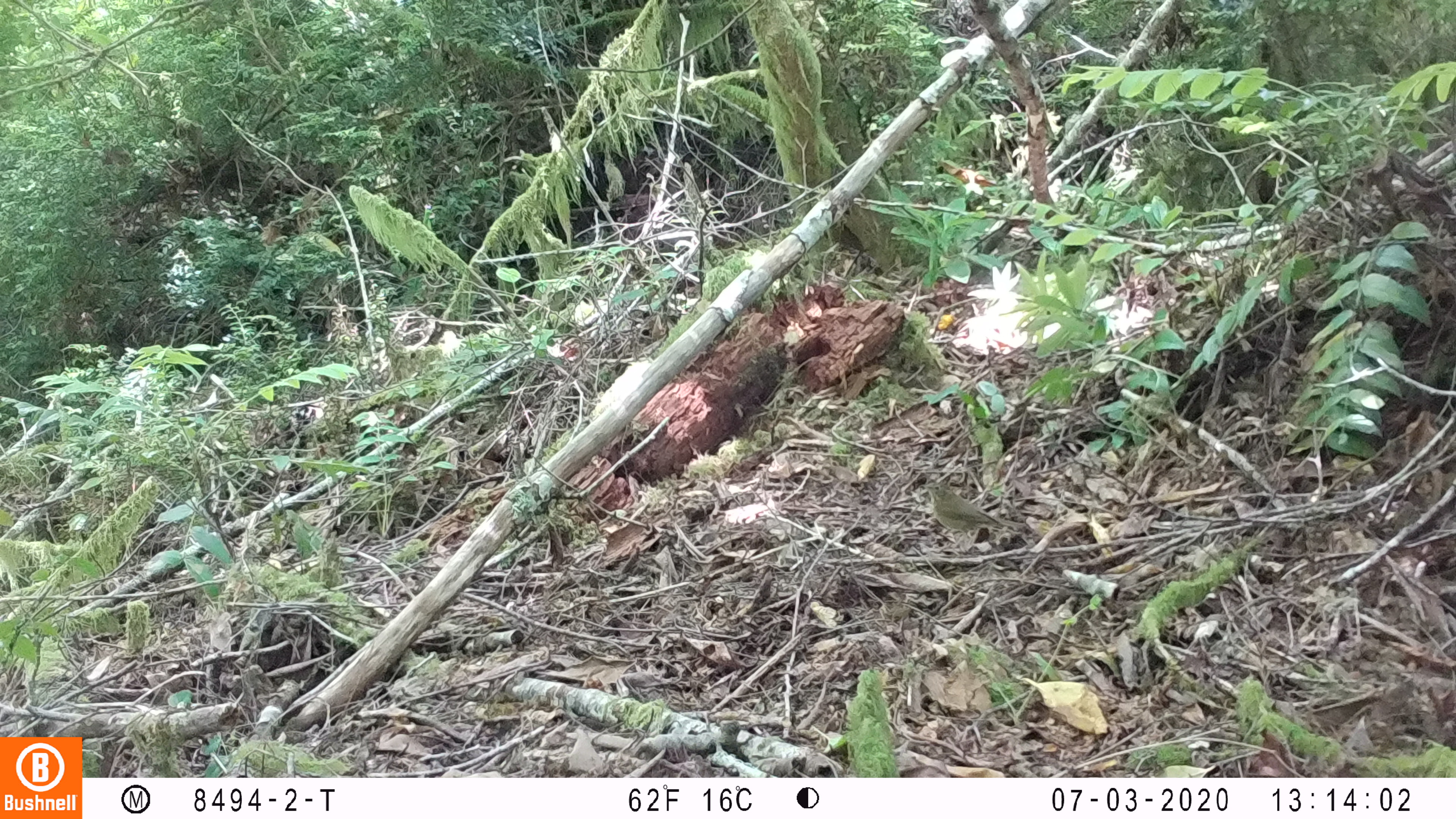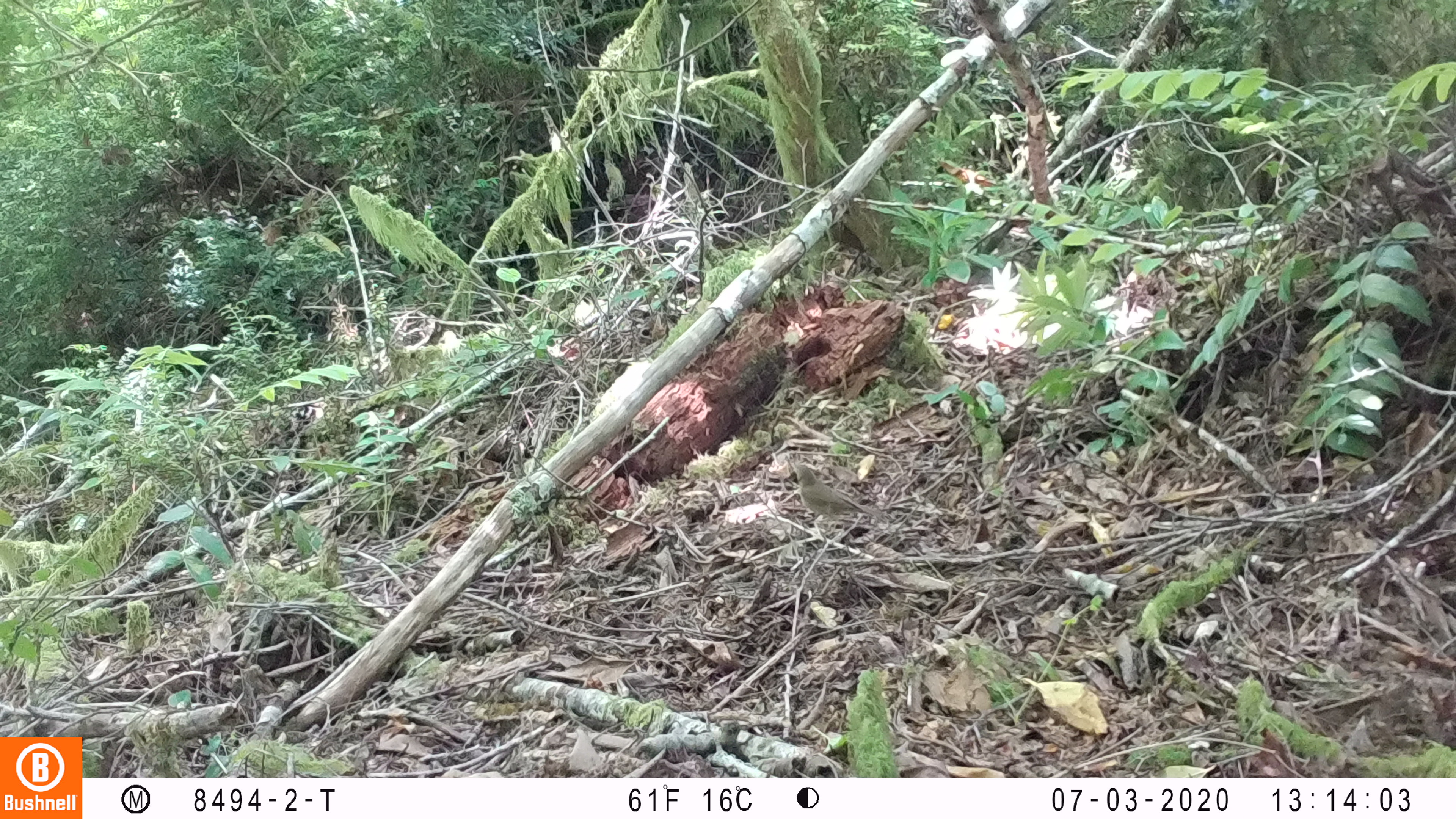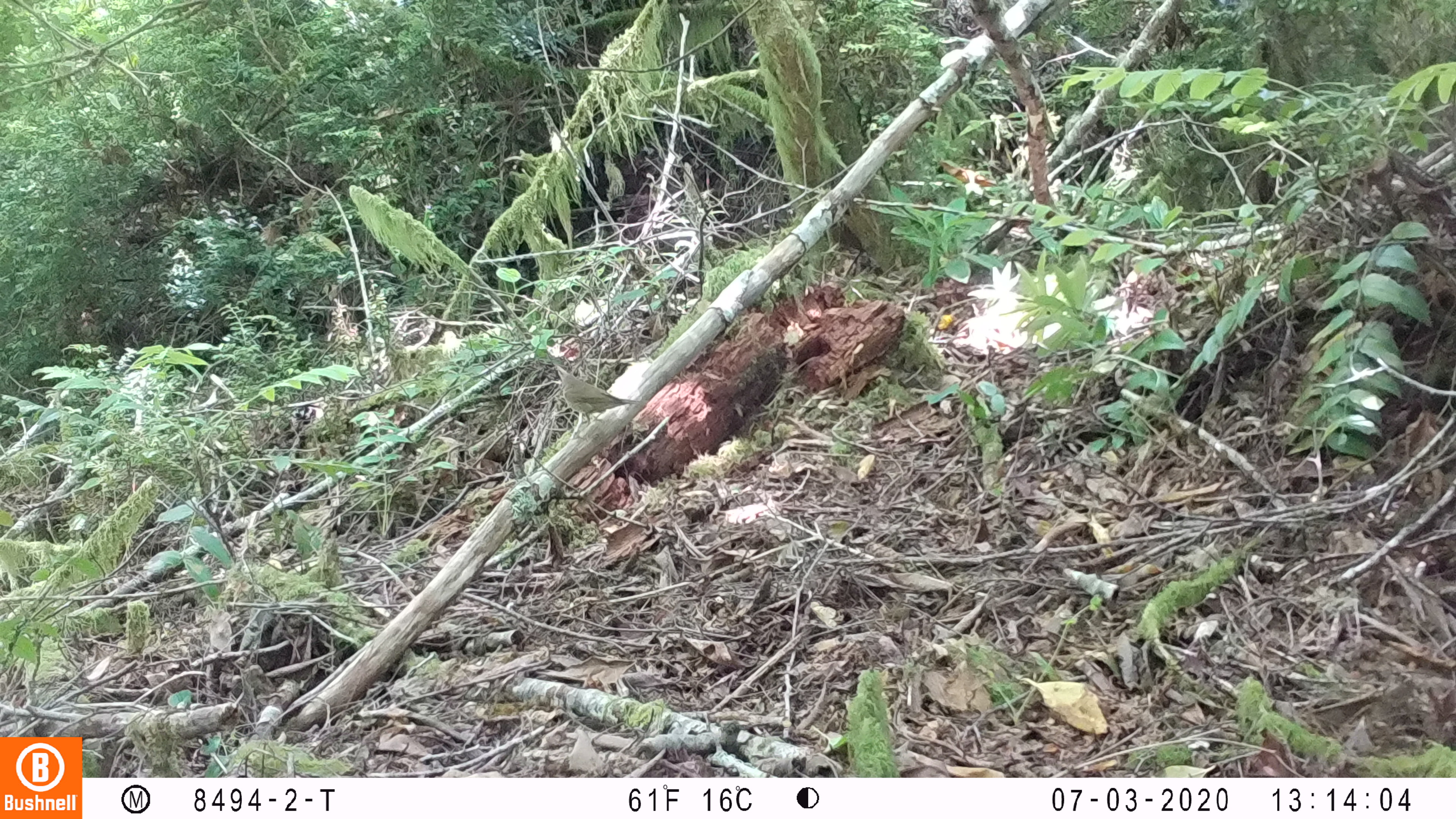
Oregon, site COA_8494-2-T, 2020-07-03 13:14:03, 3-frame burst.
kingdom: Animalia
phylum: Chordata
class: Aves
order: Passeriformes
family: Turdidae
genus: Catharus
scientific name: Catharus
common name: brown thrushes and nightingale-thrushes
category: catharus species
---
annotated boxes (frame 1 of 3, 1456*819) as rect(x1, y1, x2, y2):
catharus species: rect(922, 477, 1008, 533)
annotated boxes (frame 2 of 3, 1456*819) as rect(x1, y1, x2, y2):
catharus species: rect(789, 456, 876, 529)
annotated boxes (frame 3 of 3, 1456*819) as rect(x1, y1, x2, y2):
catharus species: rect(548, 356, 640, 428)